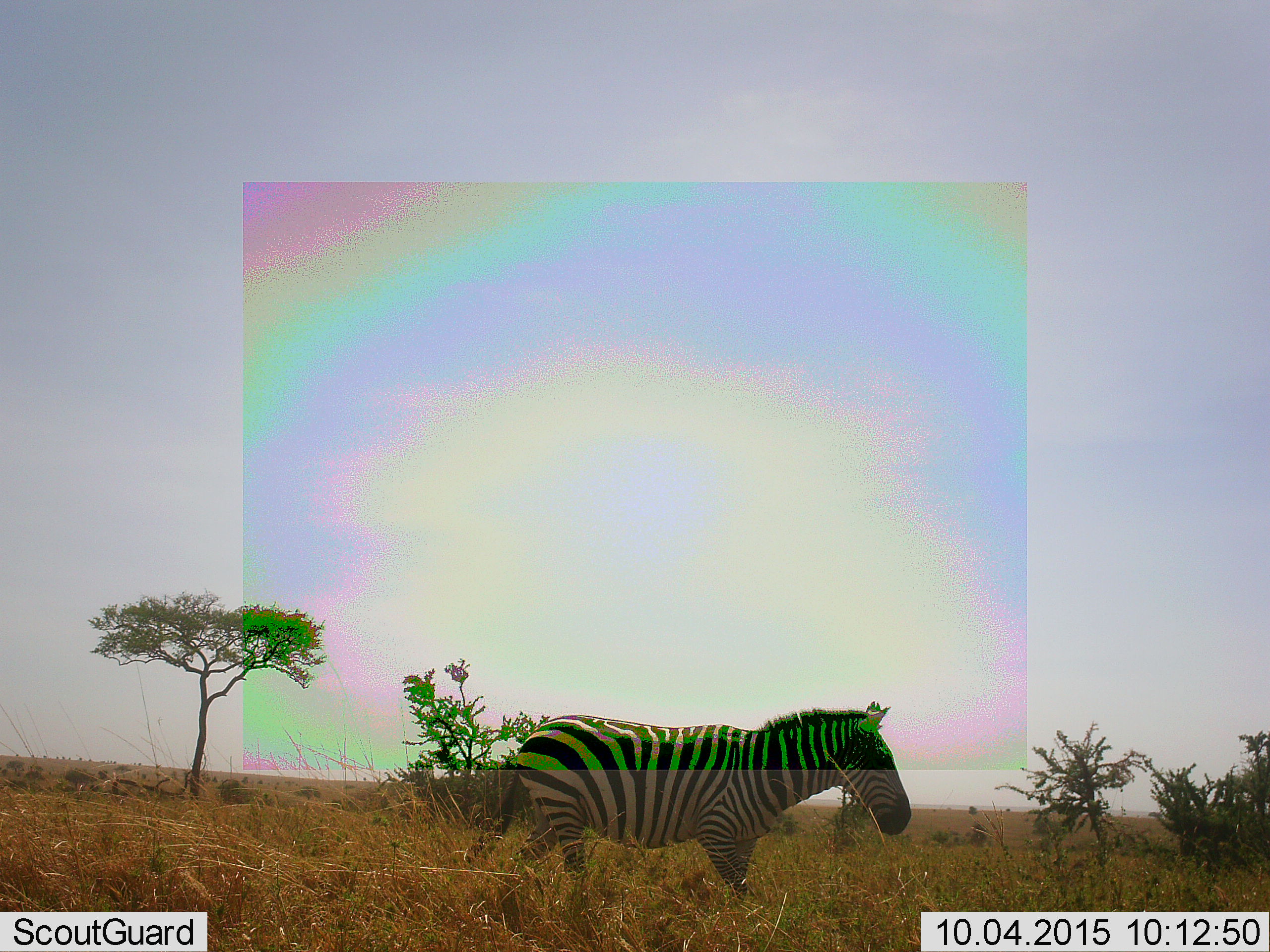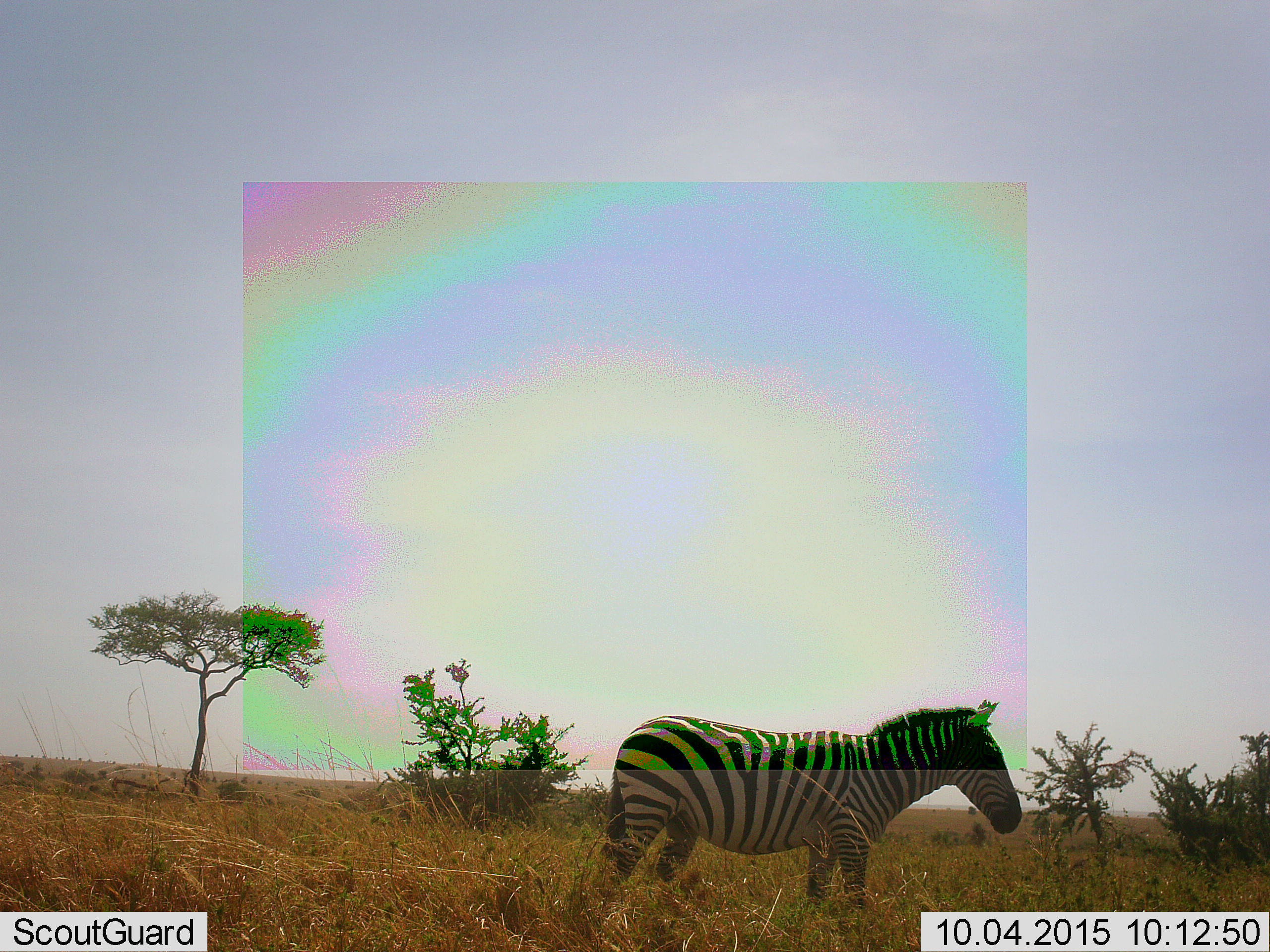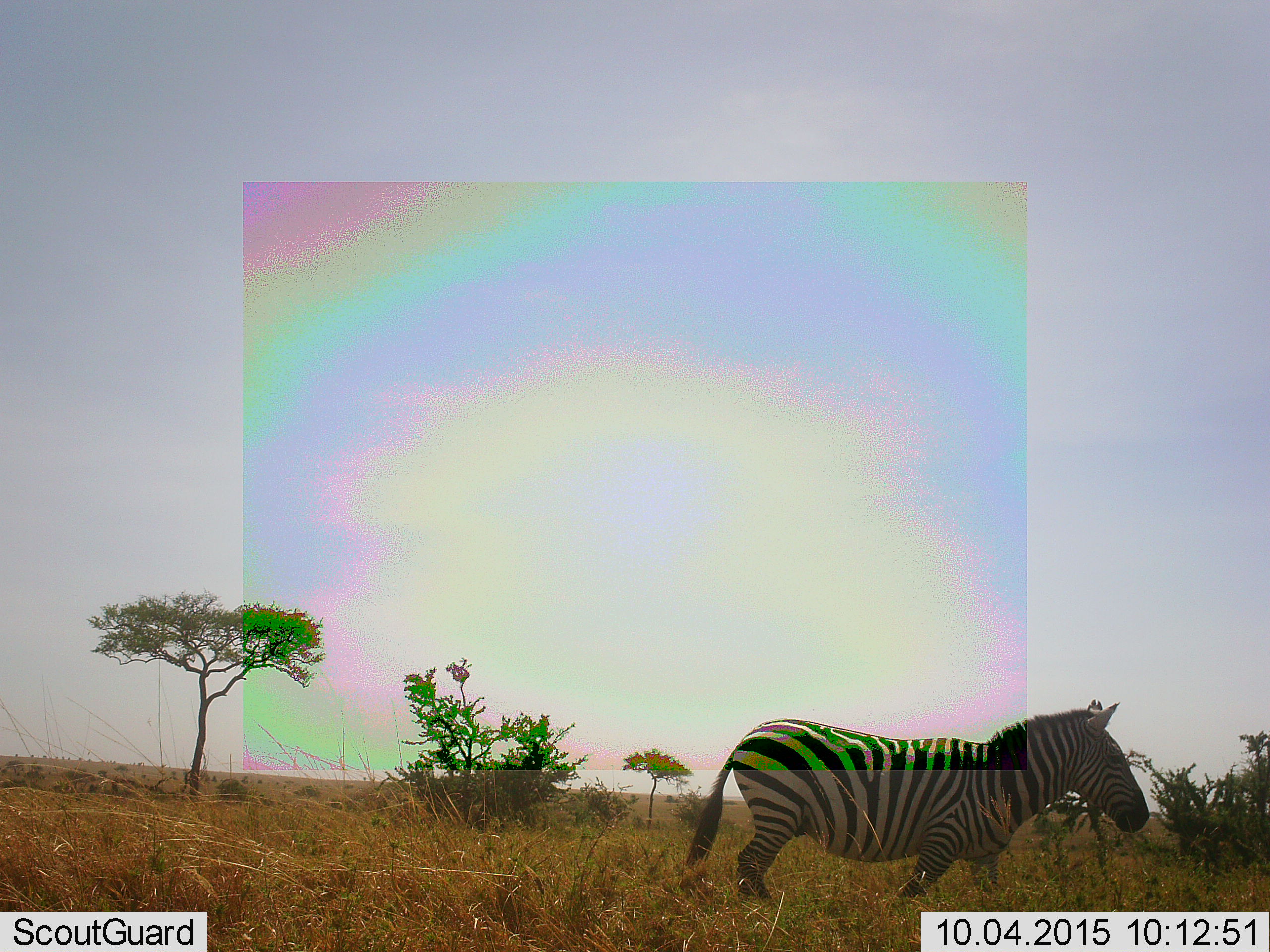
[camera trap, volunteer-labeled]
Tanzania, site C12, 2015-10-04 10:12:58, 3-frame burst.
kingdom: Animalia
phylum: Chordata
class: Mammalia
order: Perissodactyla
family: Equidae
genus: Equus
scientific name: Equus quagga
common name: plains zebra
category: zebra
Zebra (plains zebra) (Equus quagga), count 1. Behavior (volunteer vote fractions): standing 12%, resting 0%, moving 94%, interacting 0%. Young present (vote fraction): 0%. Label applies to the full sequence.